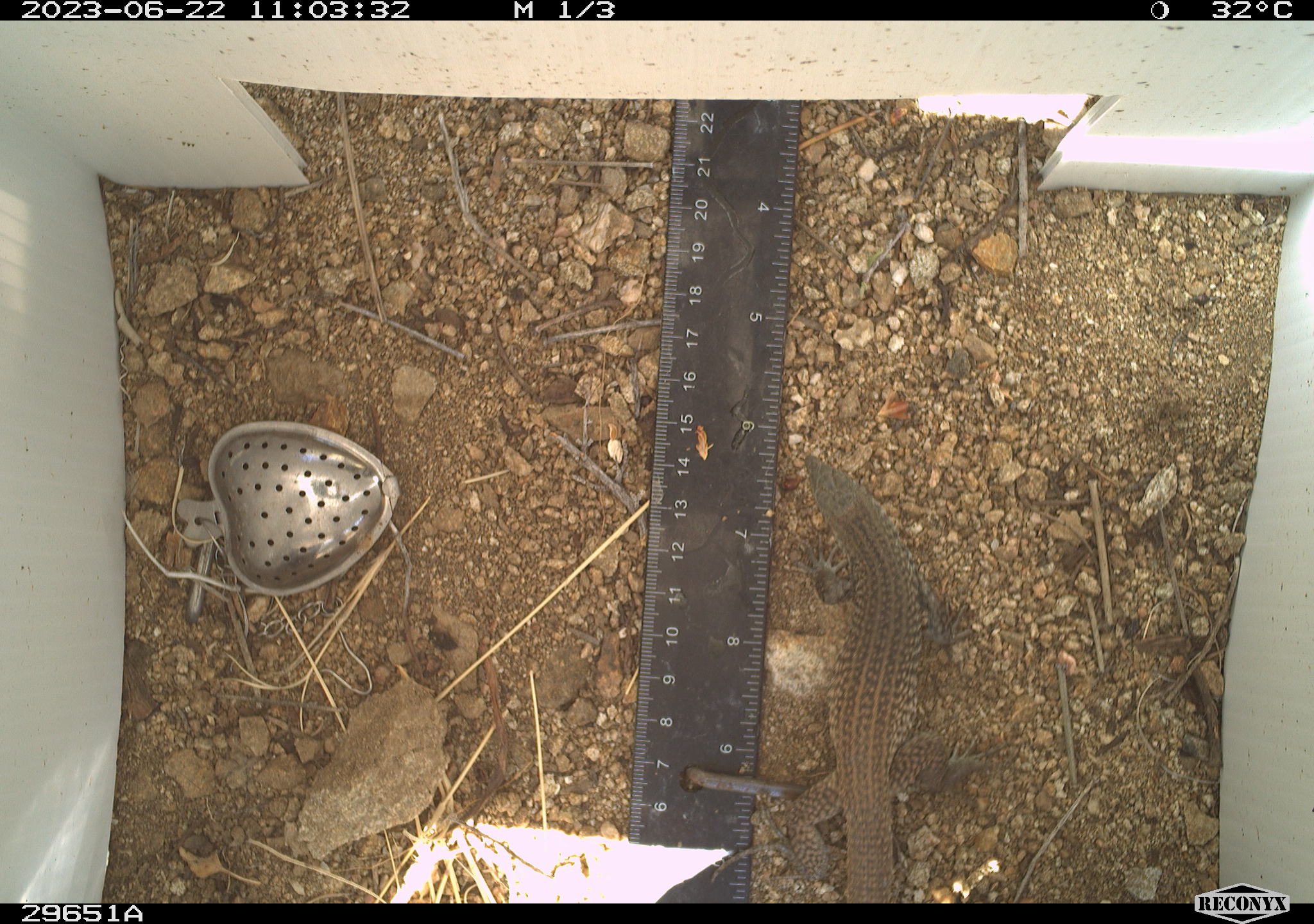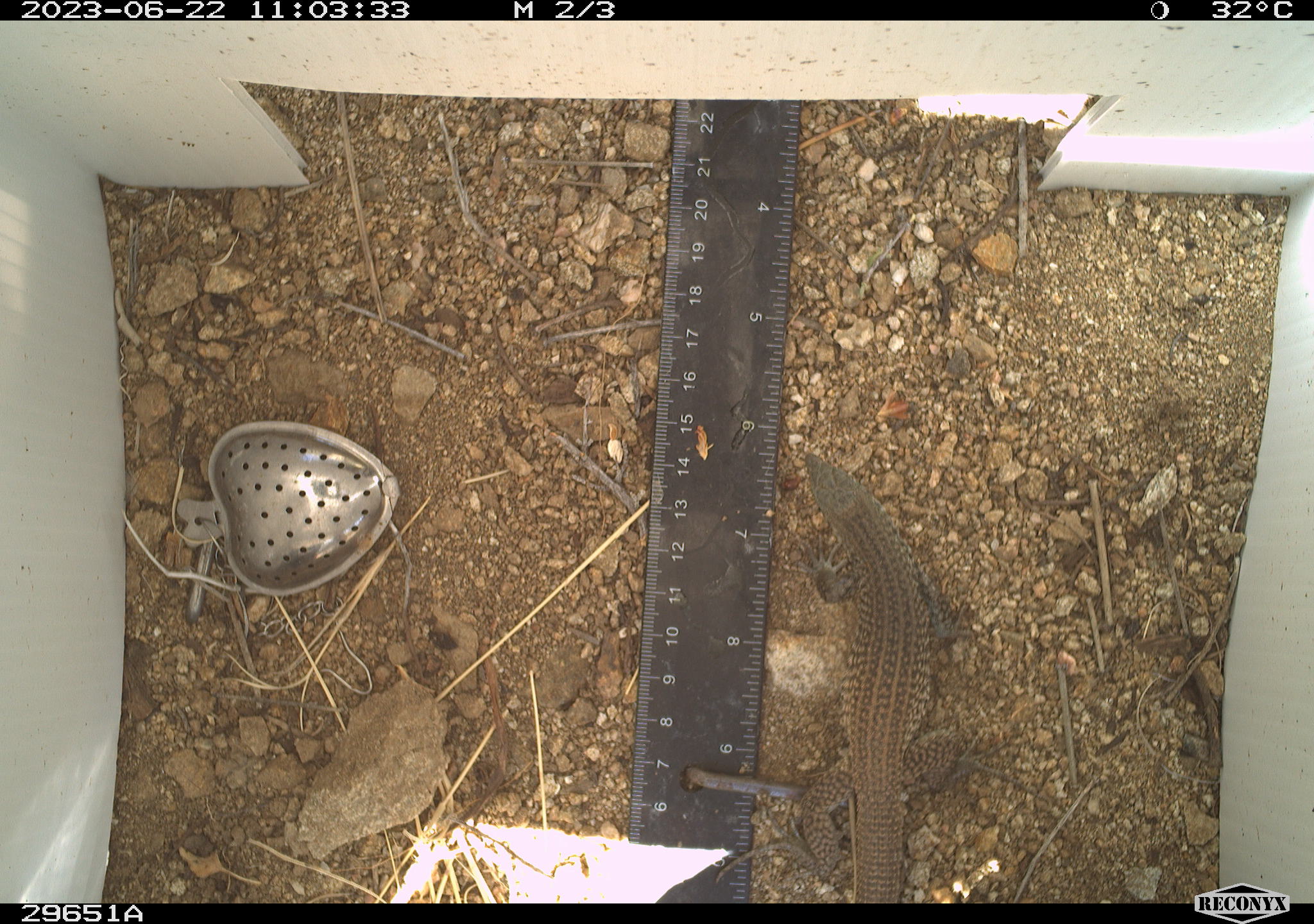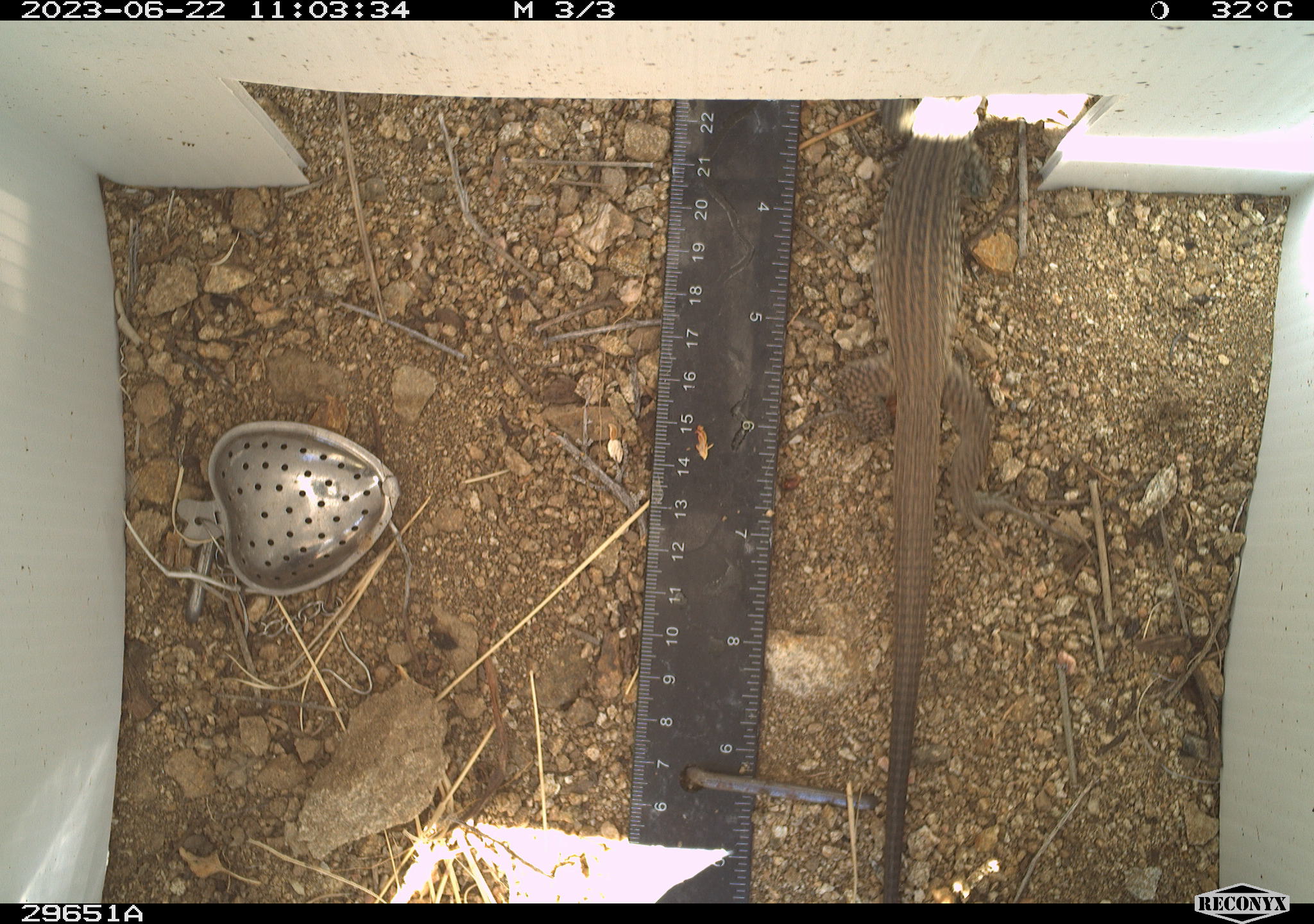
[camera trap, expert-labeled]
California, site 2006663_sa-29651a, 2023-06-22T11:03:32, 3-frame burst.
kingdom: Animalia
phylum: Chordata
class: Reptilia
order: Squamata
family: Teiidae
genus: Aspidoscelis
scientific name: Aspidoscelis tigris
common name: western whiptail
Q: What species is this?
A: Western whiptail (Aspidoscelis tigris).